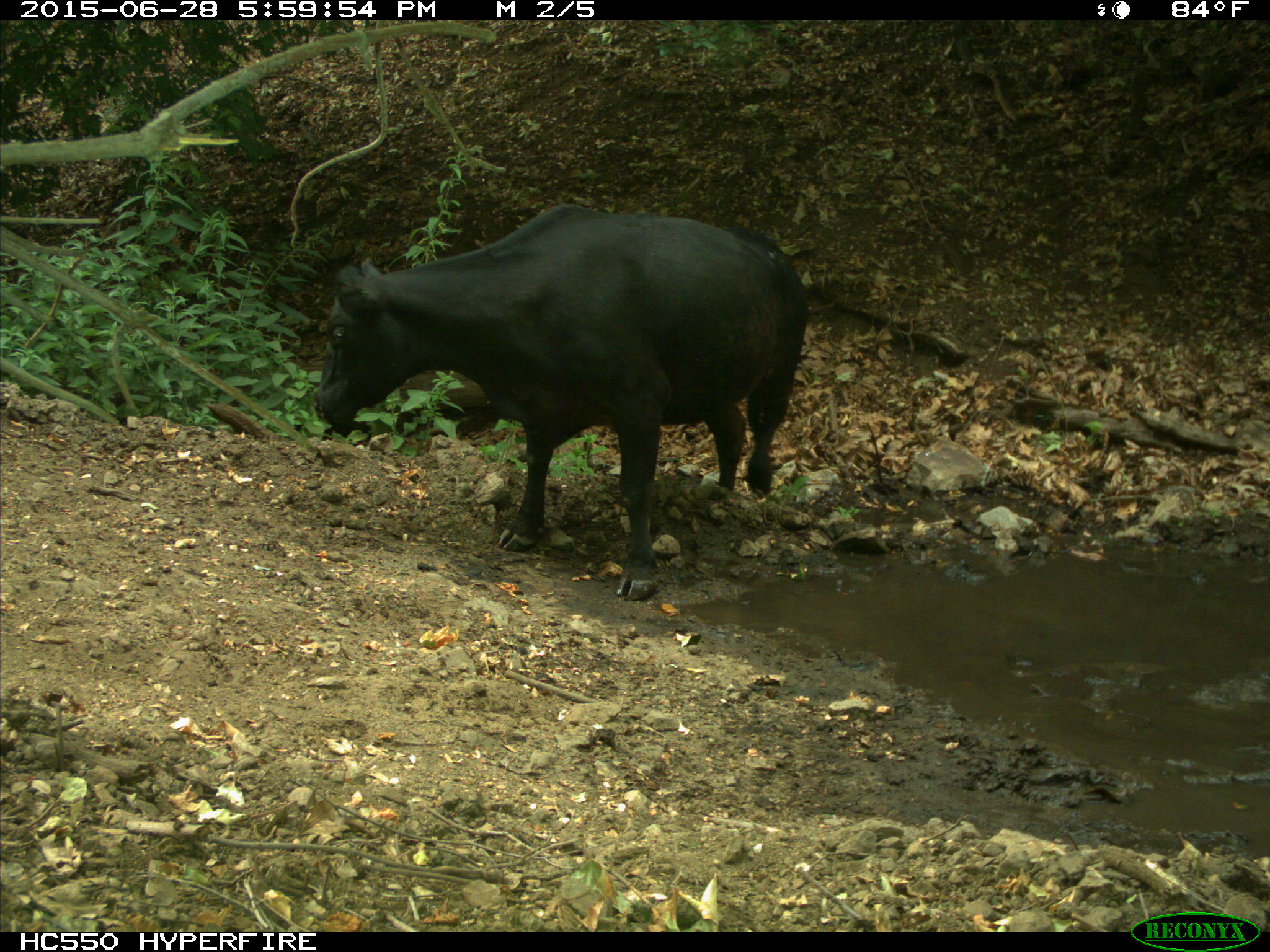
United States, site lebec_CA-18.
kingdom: Animalia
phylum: Chordata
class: Mammalia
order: Artiodactyla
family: Bovidae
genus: Bos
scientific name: Bos taurus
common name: domestic cow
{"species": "Bos taurus (domestic cow)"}